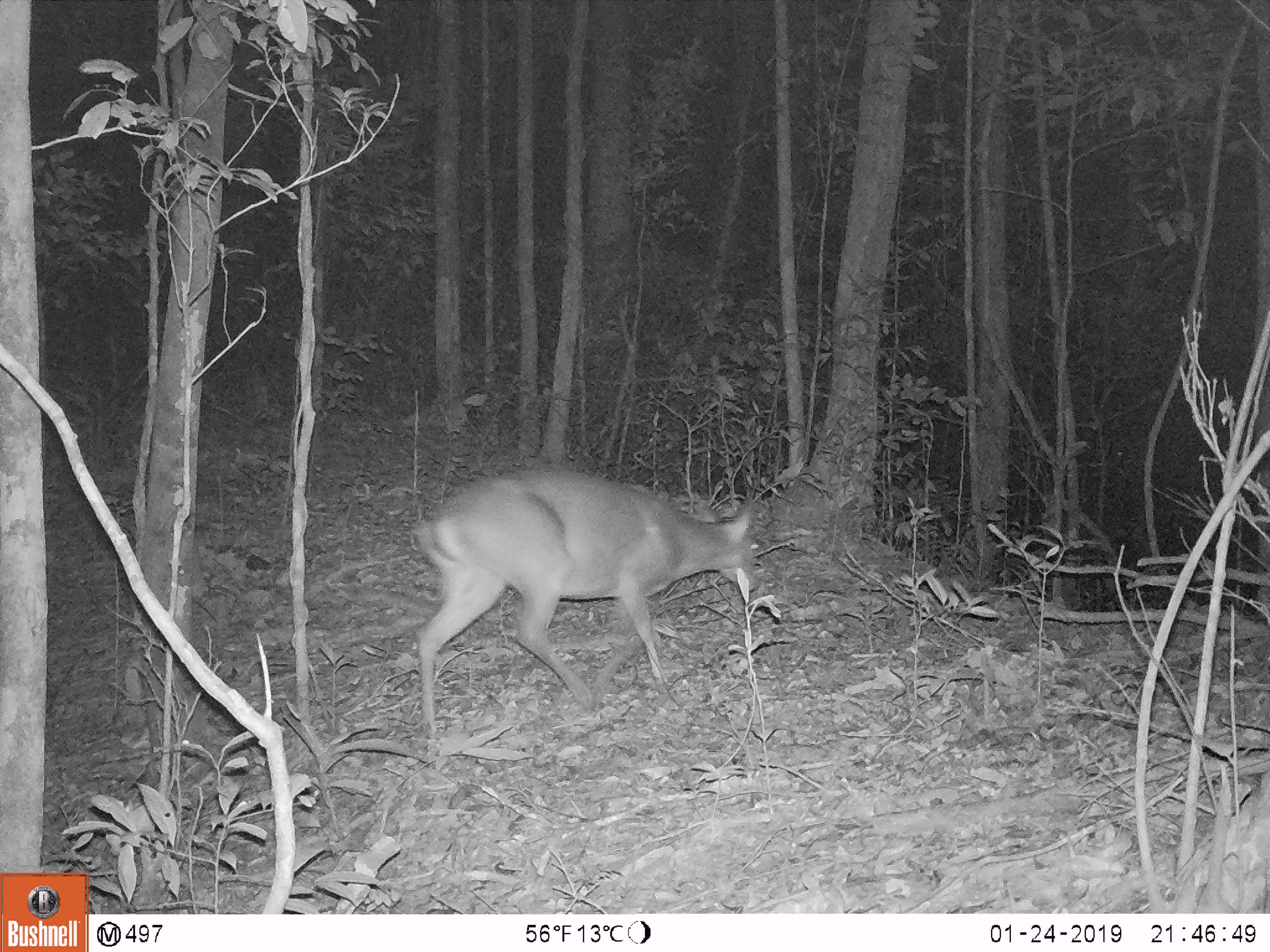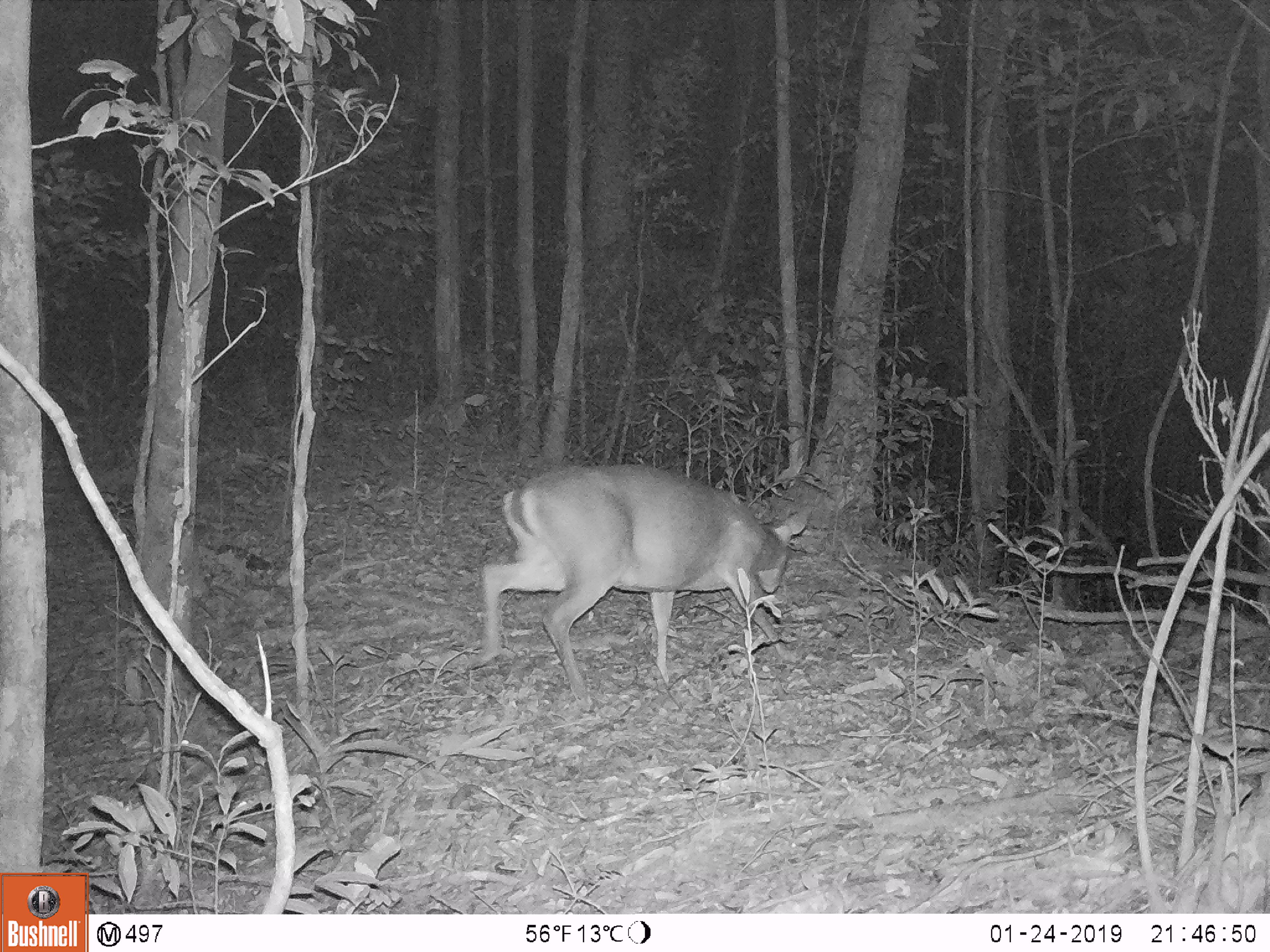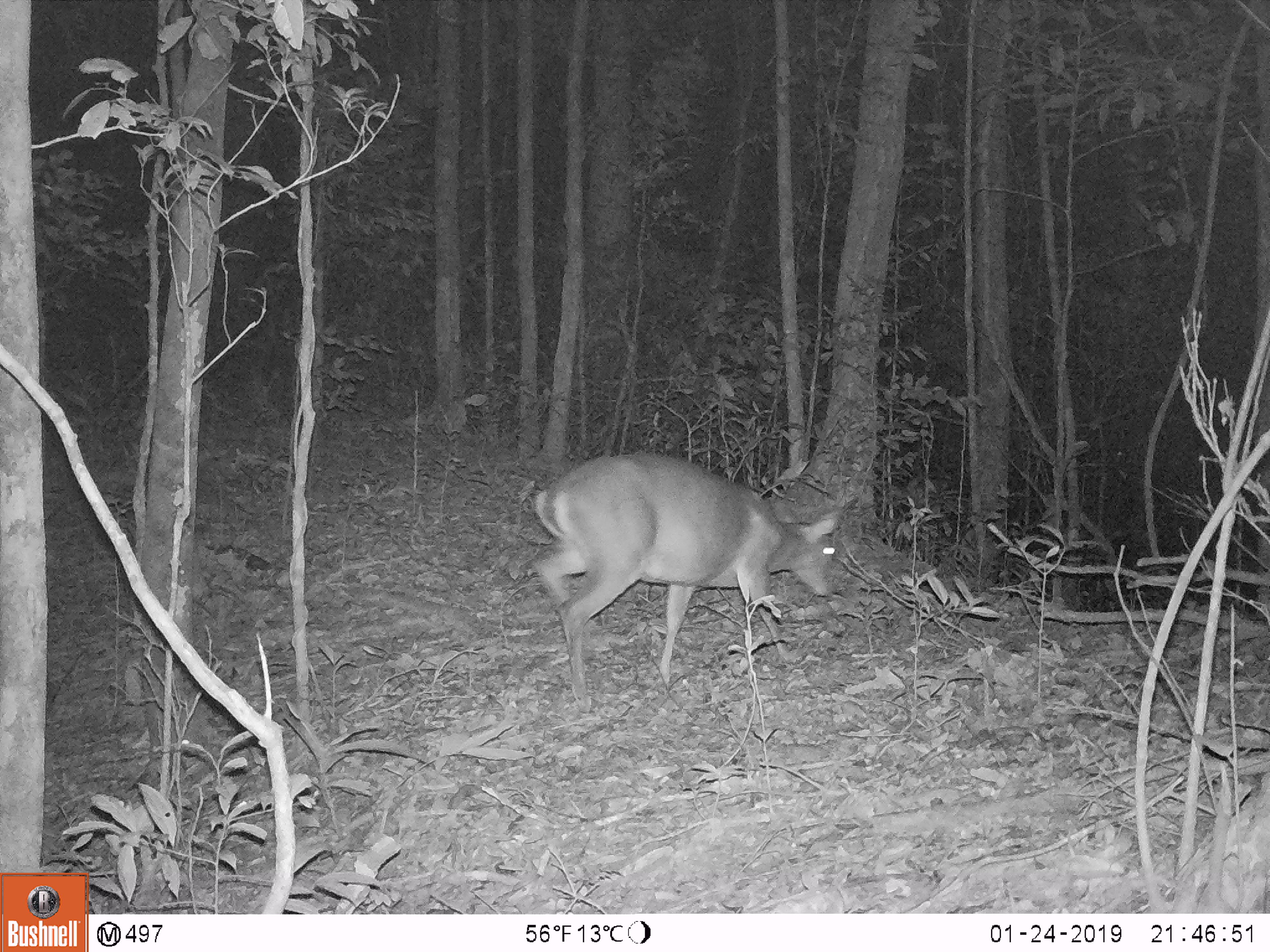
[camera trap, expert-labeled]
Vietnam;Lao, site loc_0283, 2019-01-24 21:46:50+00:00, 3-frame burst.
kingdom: Animalia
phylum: Chordata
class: Mammalia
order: Artiodactyla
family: Cervidae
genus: Muntiacus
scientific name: Muntiacus vuquangensis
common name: large-antlered muntjac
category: large antlered muntjac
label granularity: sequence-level